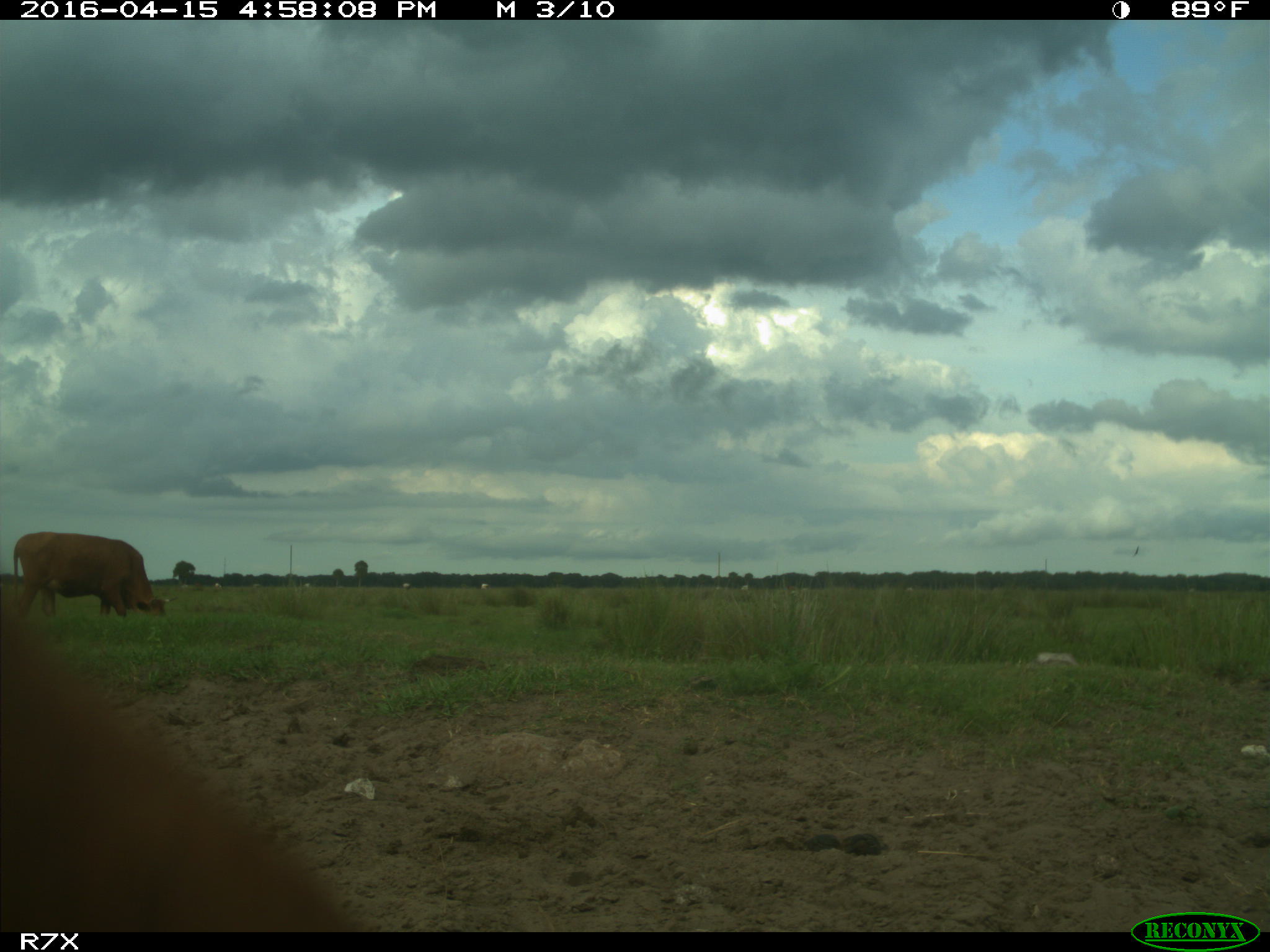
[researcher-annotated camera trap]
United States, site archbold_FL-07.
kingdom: Animalia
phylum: Chordata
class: Mammalia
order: Artiodactyla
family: Bovidae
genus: Bos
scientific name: Bos taurus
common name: domestic cow